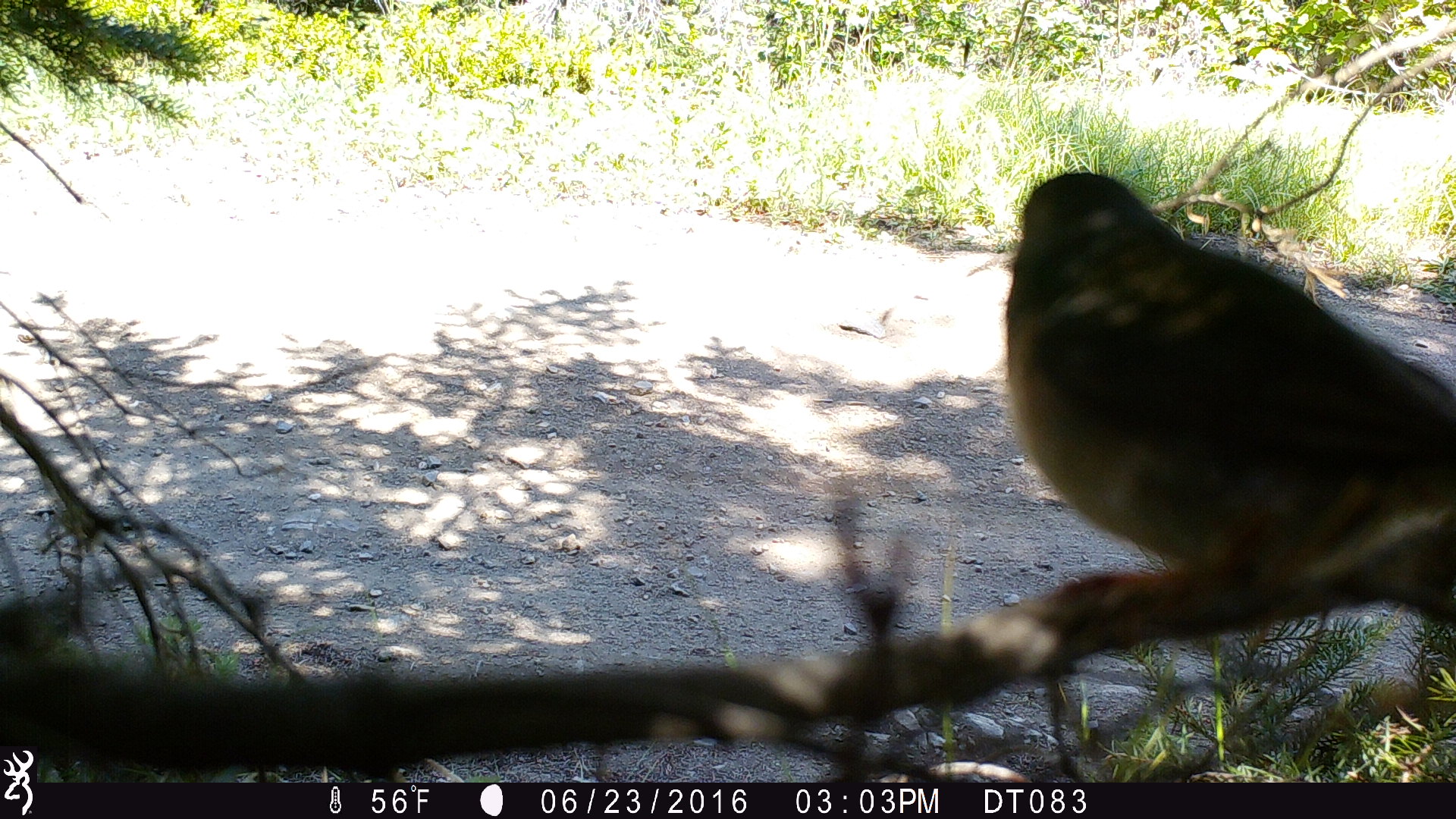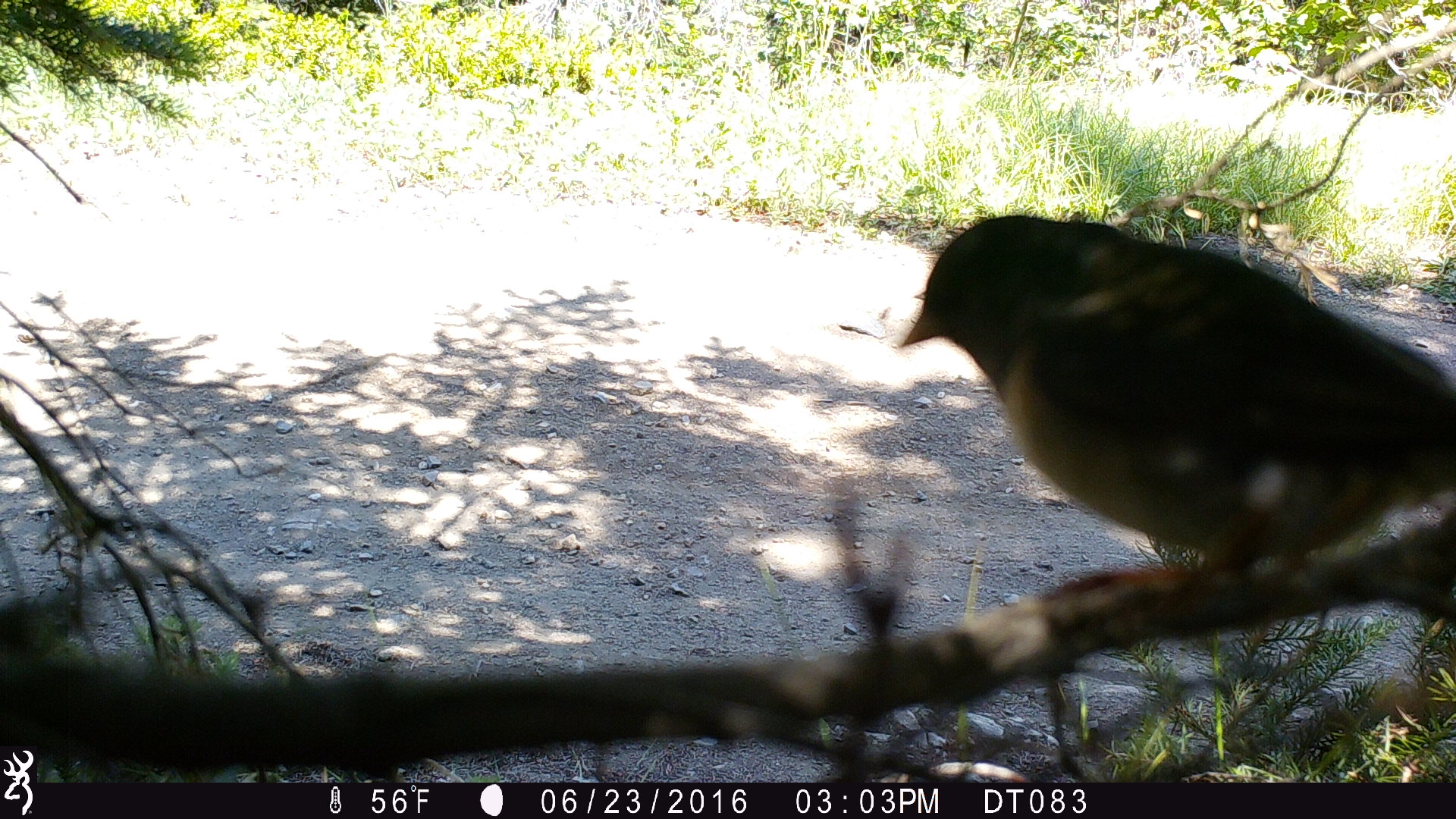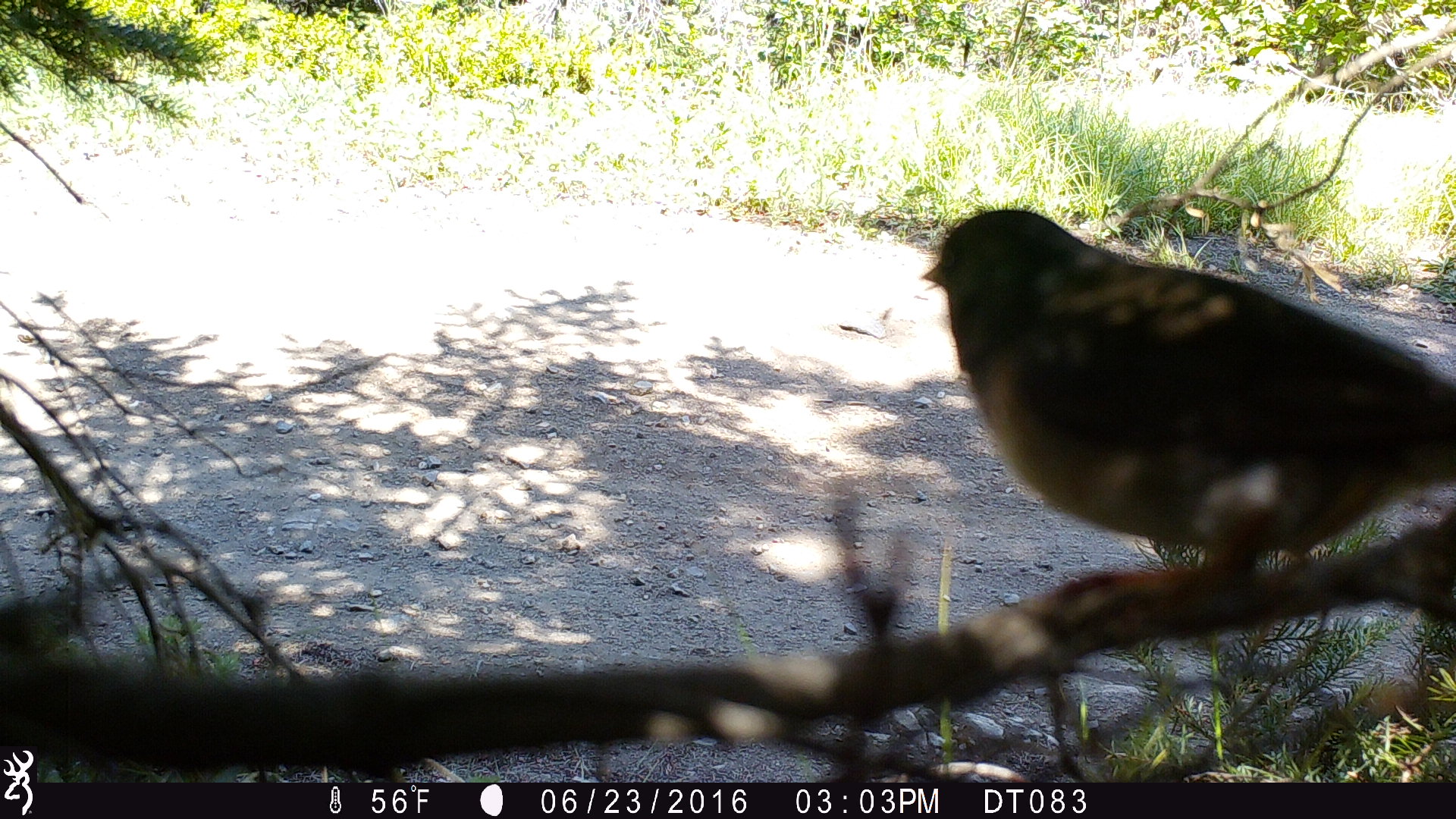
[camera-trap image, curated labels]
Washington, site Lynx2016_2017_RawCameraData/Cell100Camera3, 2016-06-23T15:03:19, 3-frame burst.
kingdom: Animalia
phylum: Chordata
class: Aves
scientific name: Aves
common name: birds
Aves (birds). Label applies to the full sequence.